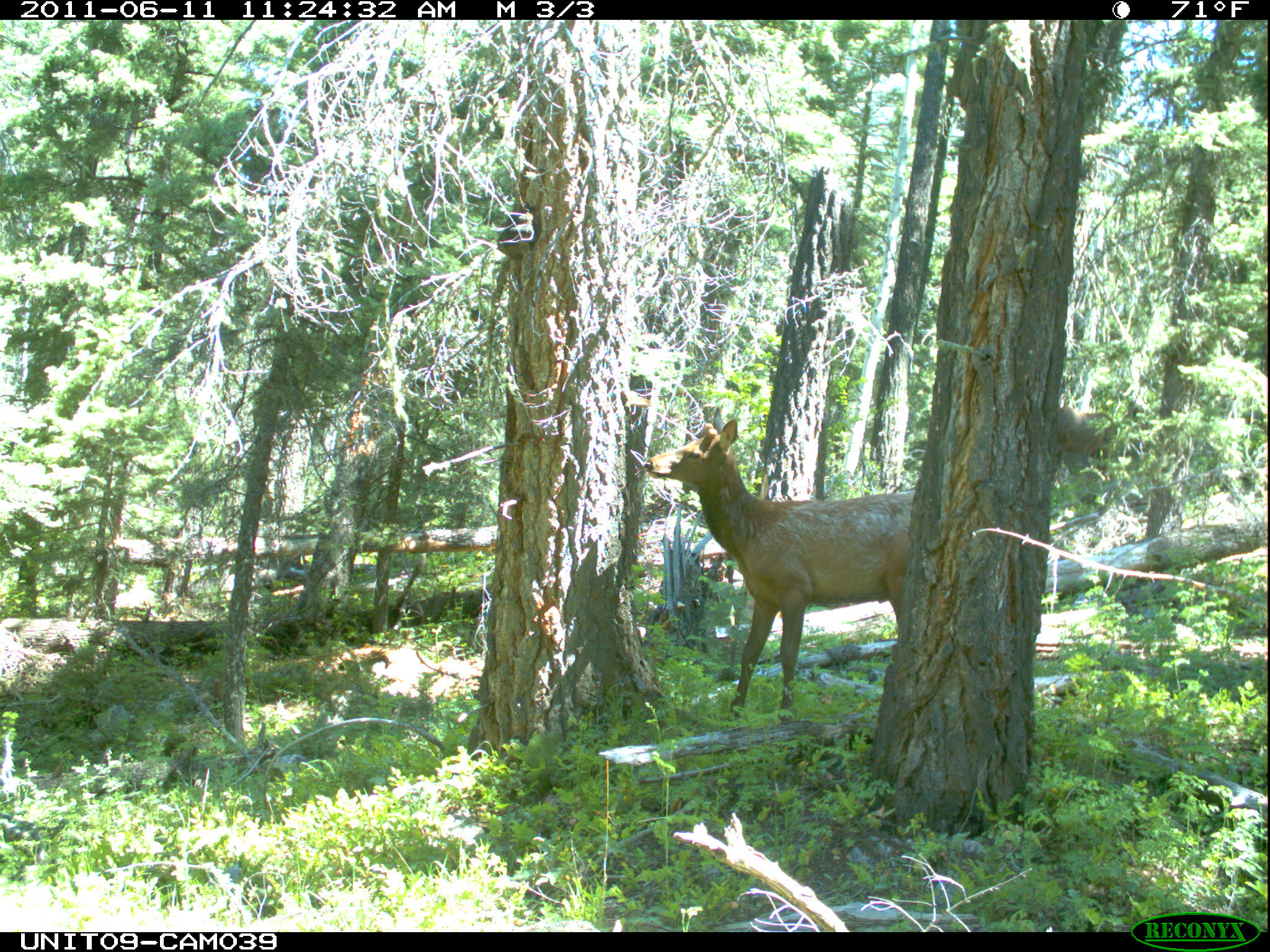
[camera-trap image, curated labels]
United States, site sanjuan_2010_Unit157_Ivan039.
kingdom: Animalia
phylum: Chordata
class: Mammalia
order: Artiodactyla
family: Cervidae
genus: Cervus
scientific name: Cervus elaphus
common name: red deer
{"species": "Cervus elaphus (red deer)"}